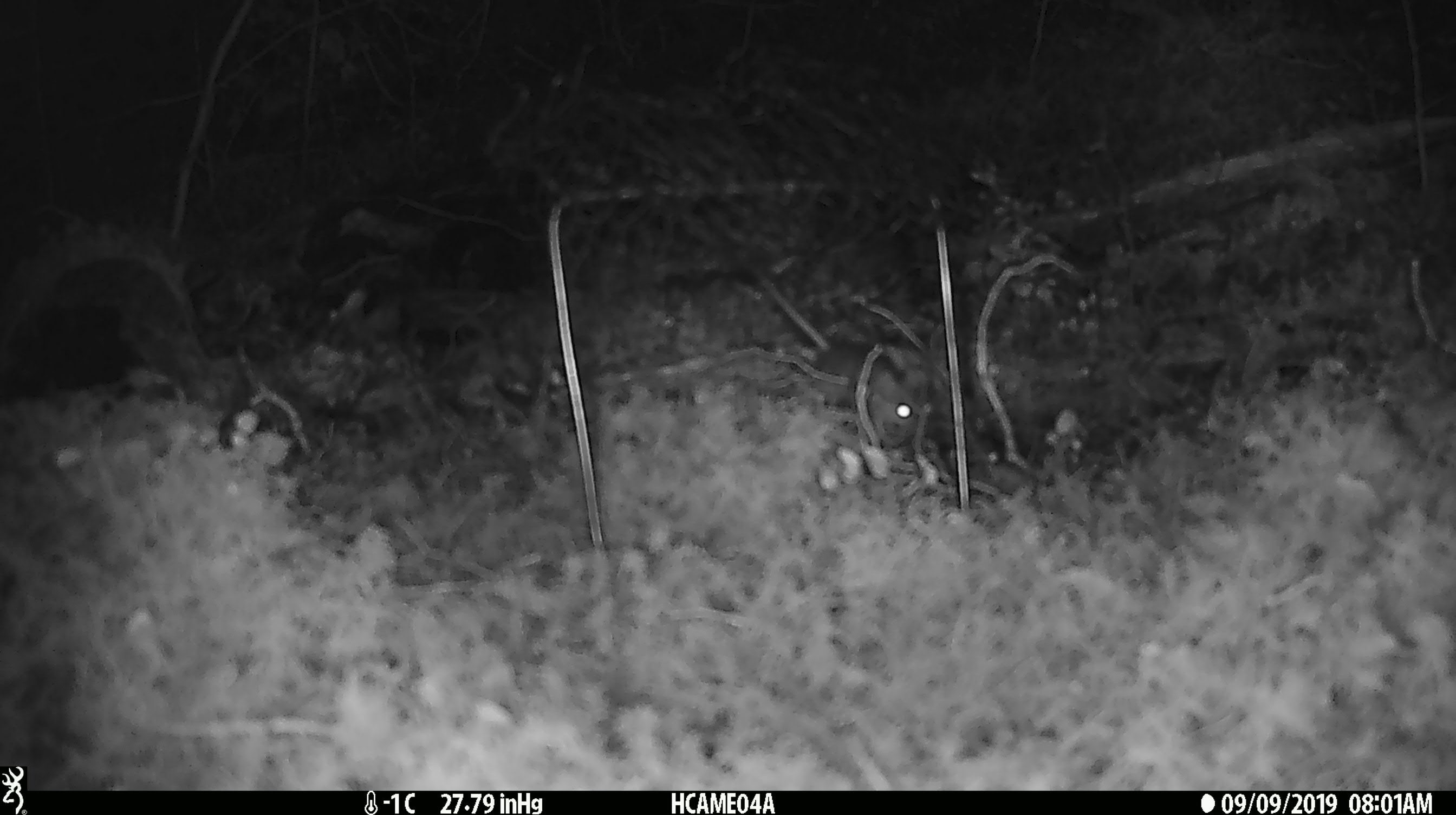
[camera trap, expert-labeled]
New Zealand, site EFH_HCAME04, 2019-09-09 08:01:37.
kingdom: Animalia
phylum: Chordata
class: Mammalia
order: Rodentia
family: Muridae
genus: Mus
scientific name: Mus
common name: mouse